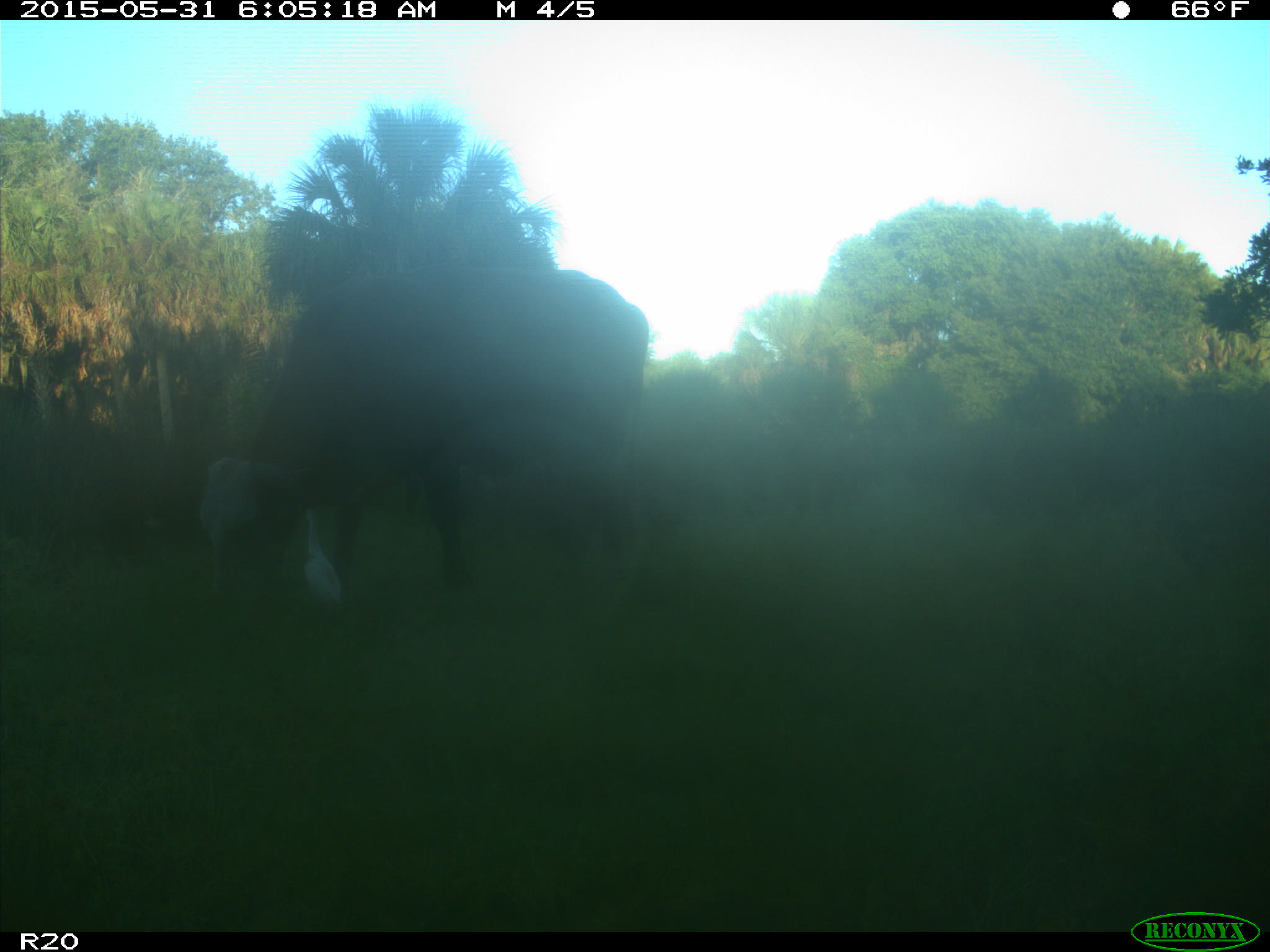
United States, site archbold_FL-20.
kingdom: Animalia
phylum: Chordata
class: Mammalia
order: Artiodactyla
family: Bovidae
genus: Bos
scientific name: Bos taurus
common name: domestic cow